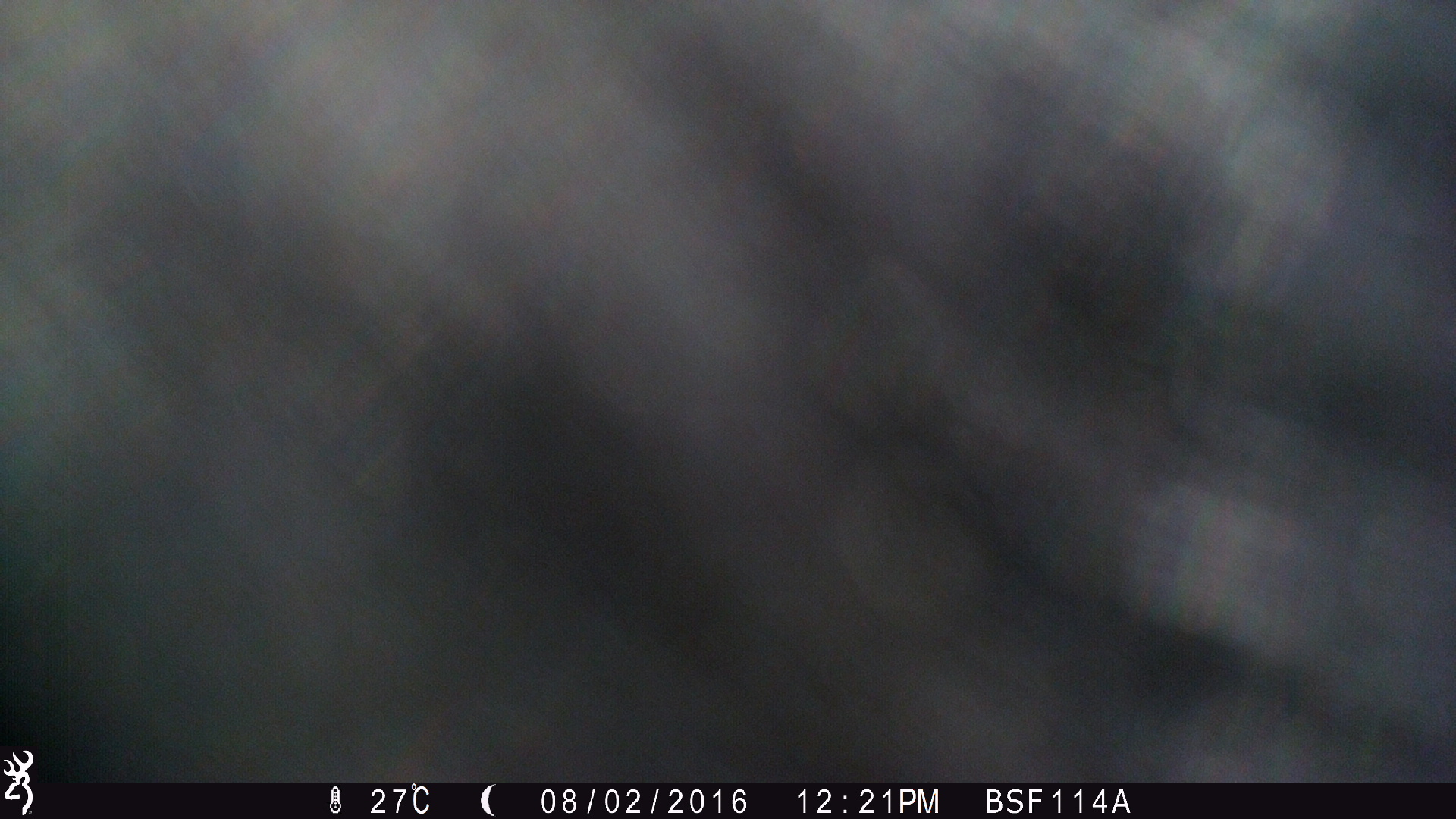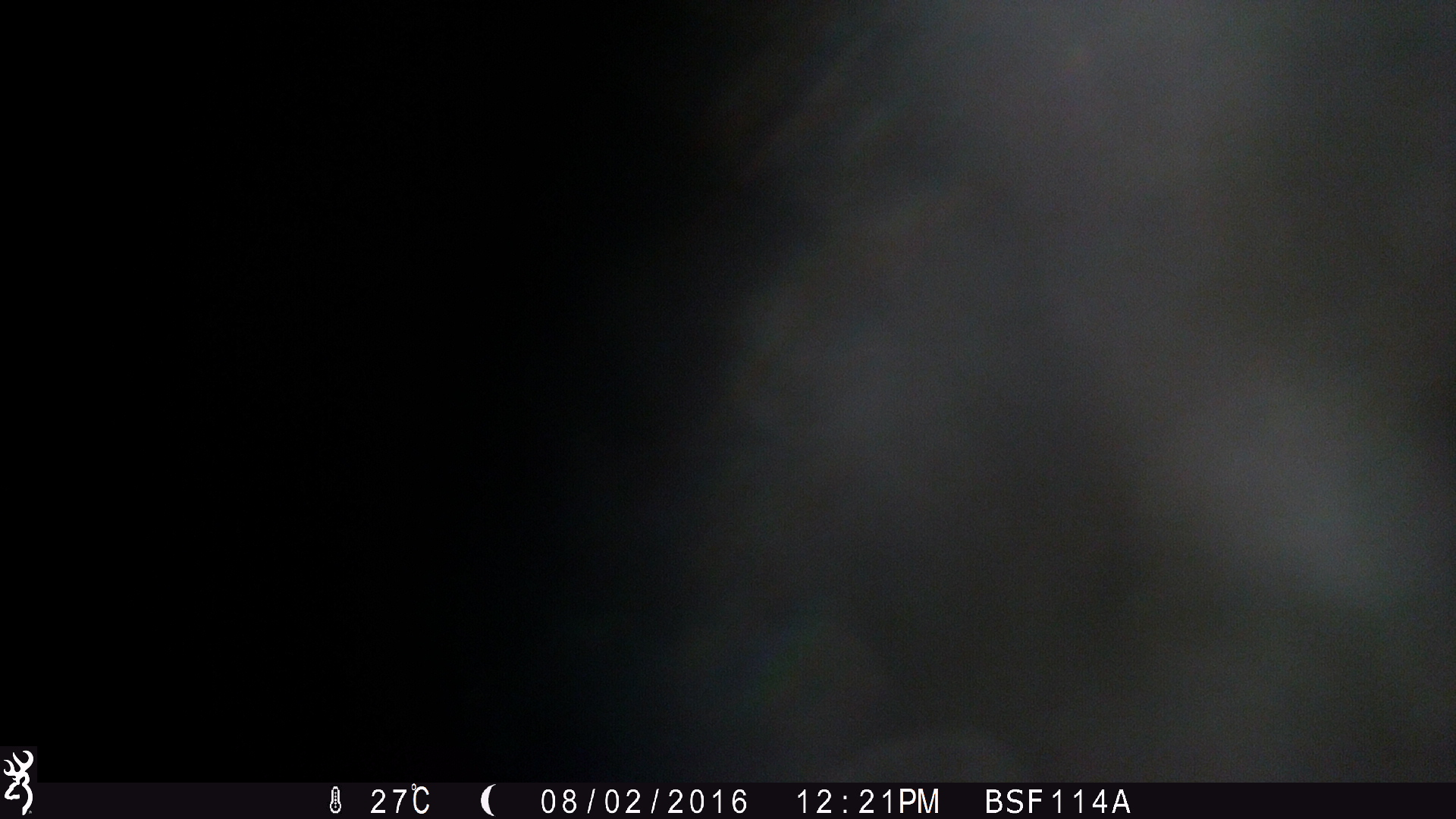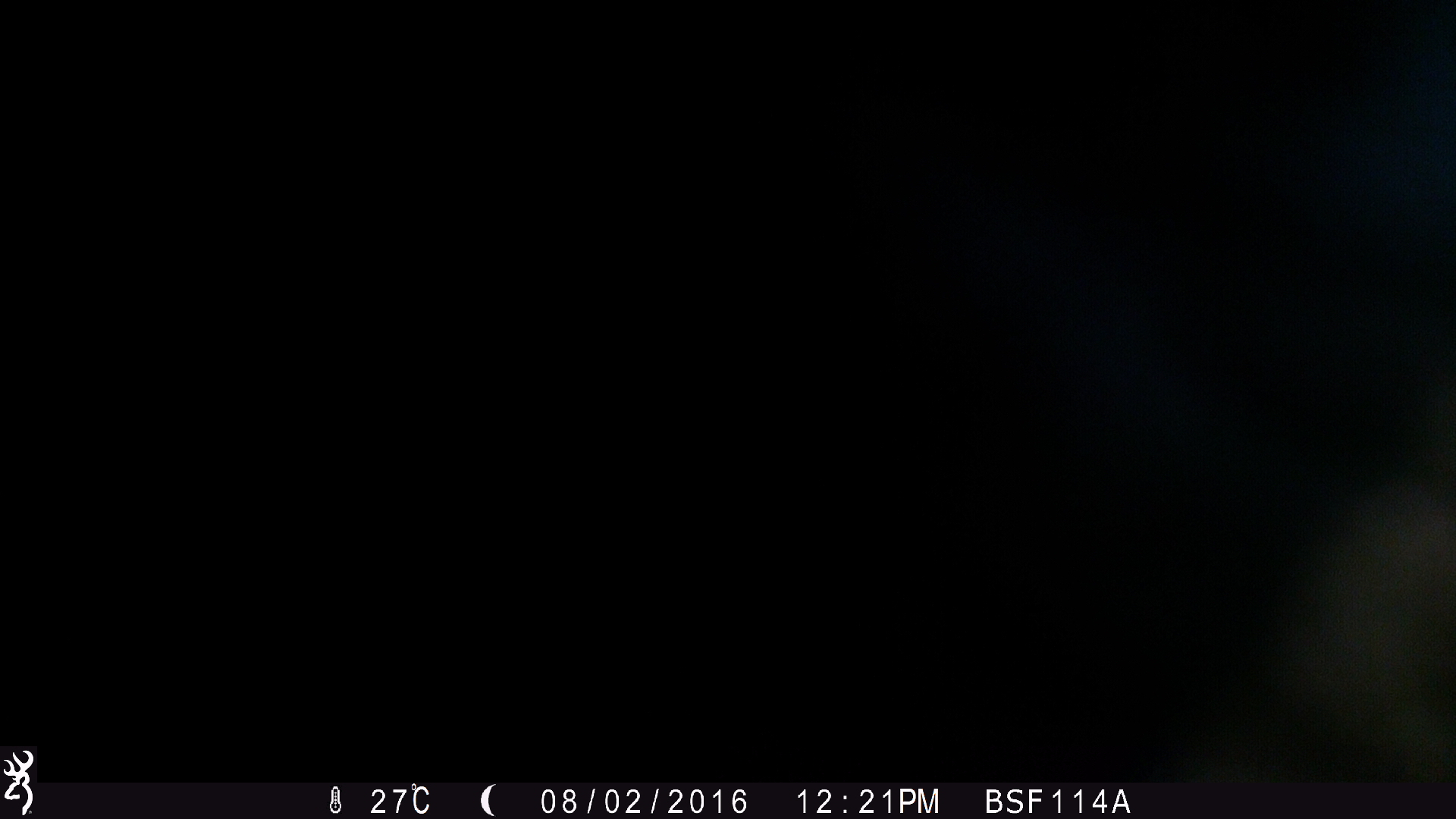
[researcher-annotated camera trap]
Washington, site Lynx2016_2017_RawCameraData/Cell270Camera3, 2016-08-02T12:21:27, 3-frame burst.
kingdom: Animalia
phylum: Chordata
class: Mammalia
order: Artiodactyla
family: Bovidae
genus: Bos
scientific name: Bos taurus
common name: domestic cattle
Domestic cattle (Bos taurus). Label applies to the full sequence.